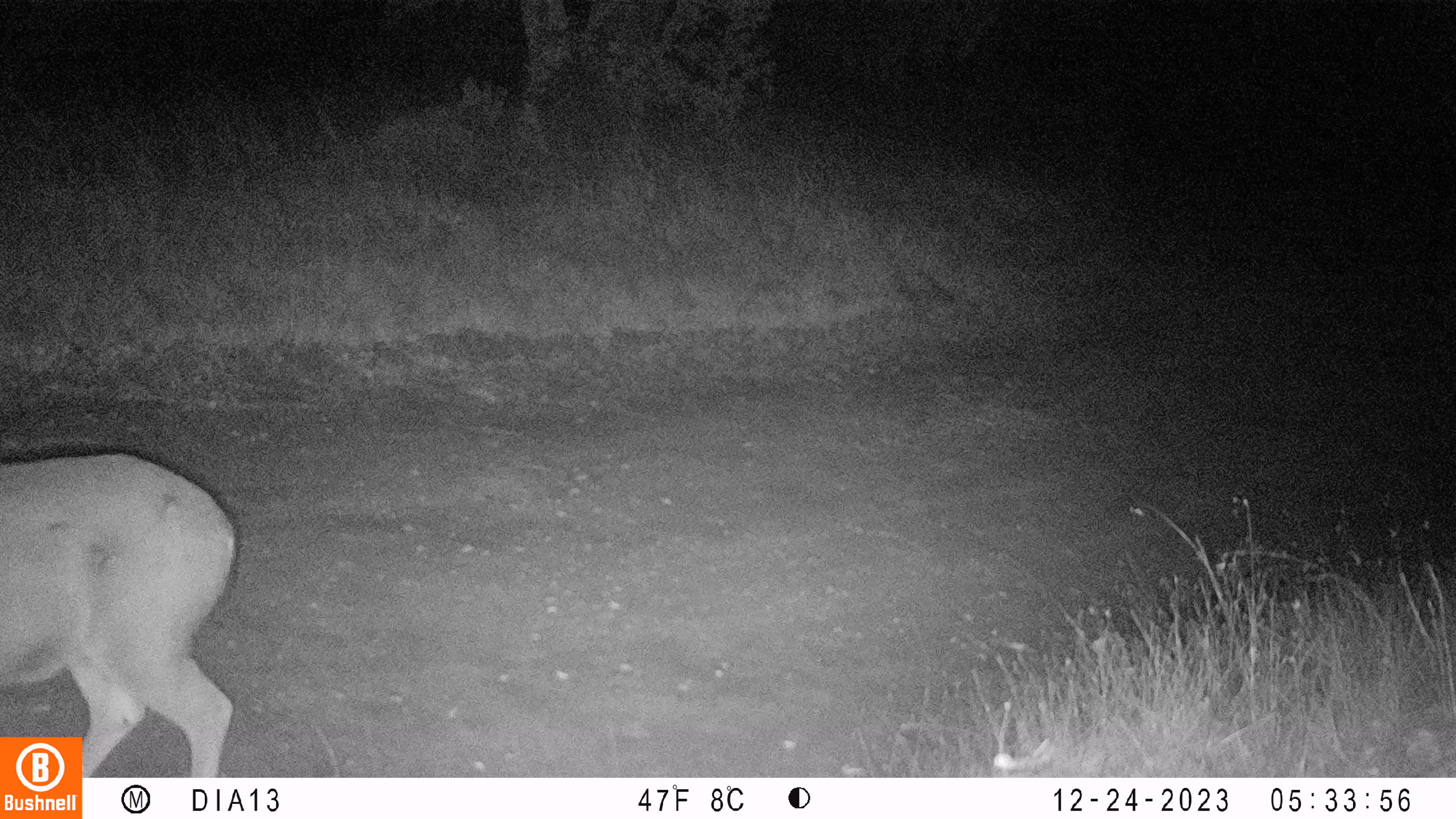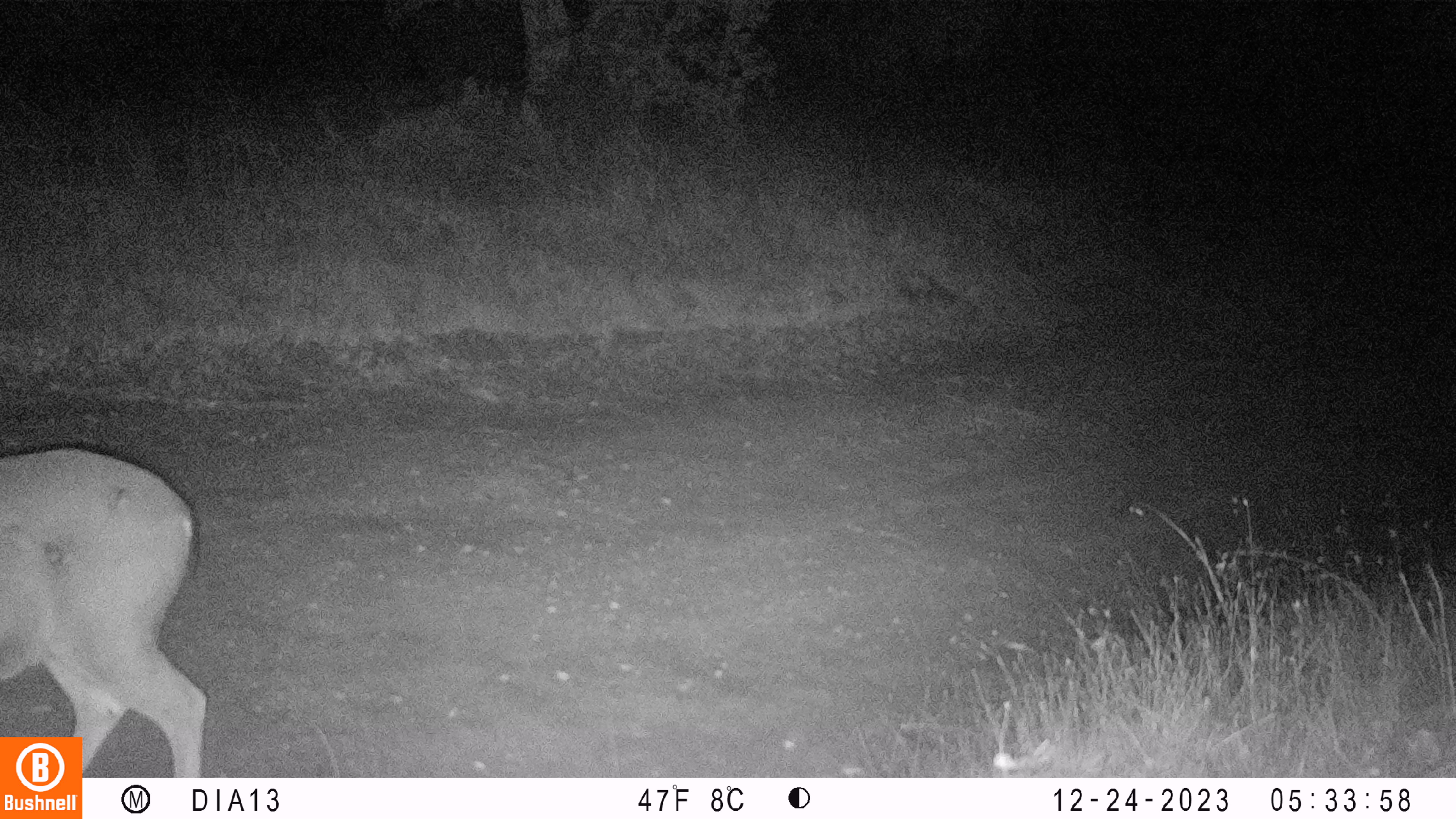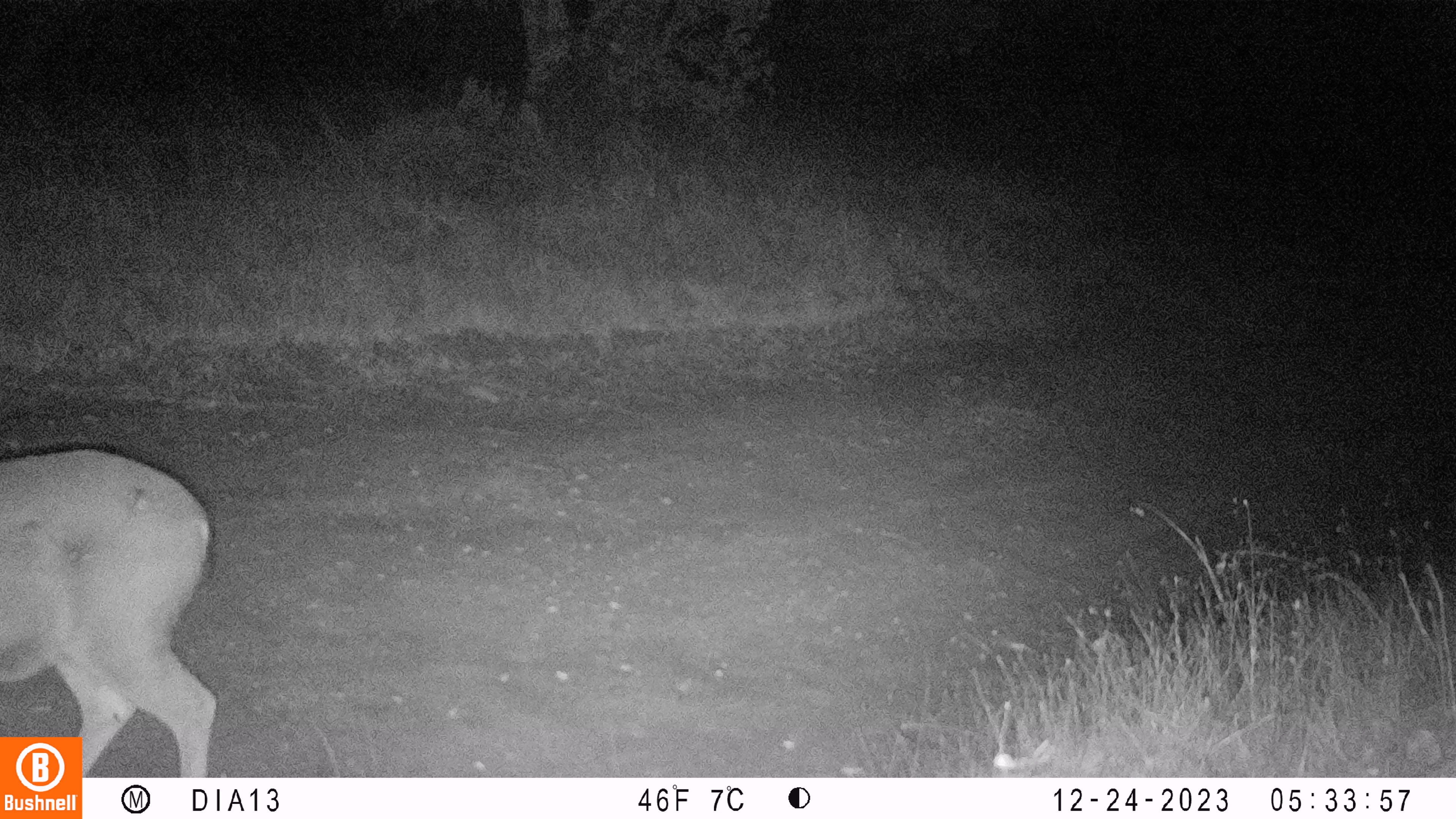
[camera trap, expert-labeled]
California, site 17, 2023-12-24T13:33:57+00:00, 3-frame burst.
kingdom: Animalia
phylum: Chordata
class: Mammalia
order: Artiodactyla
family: Cervidae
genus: Odocoileus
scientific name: Odocoileus hemionus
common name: mule deer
Mule deer (Odocoileus hemionus).